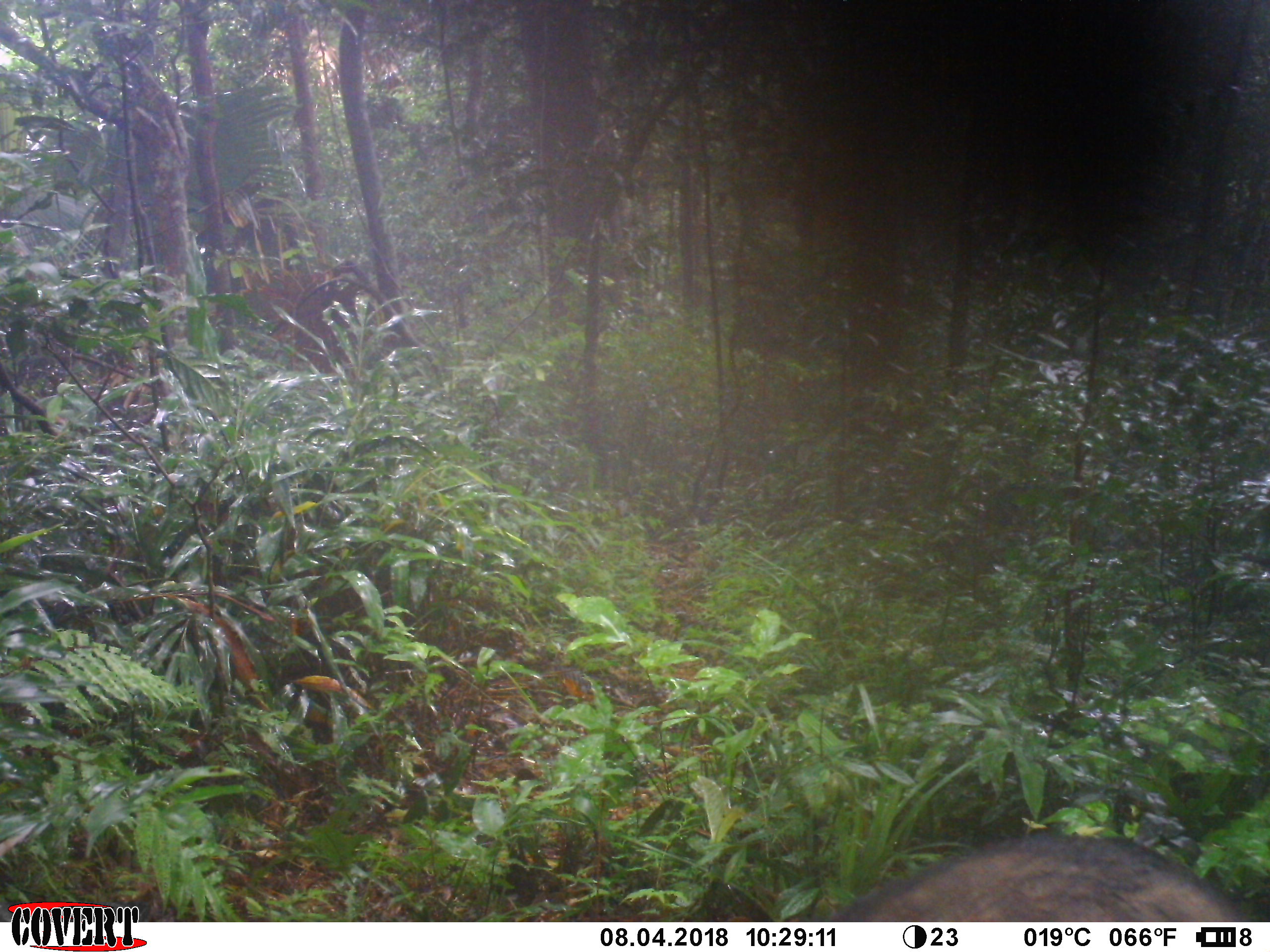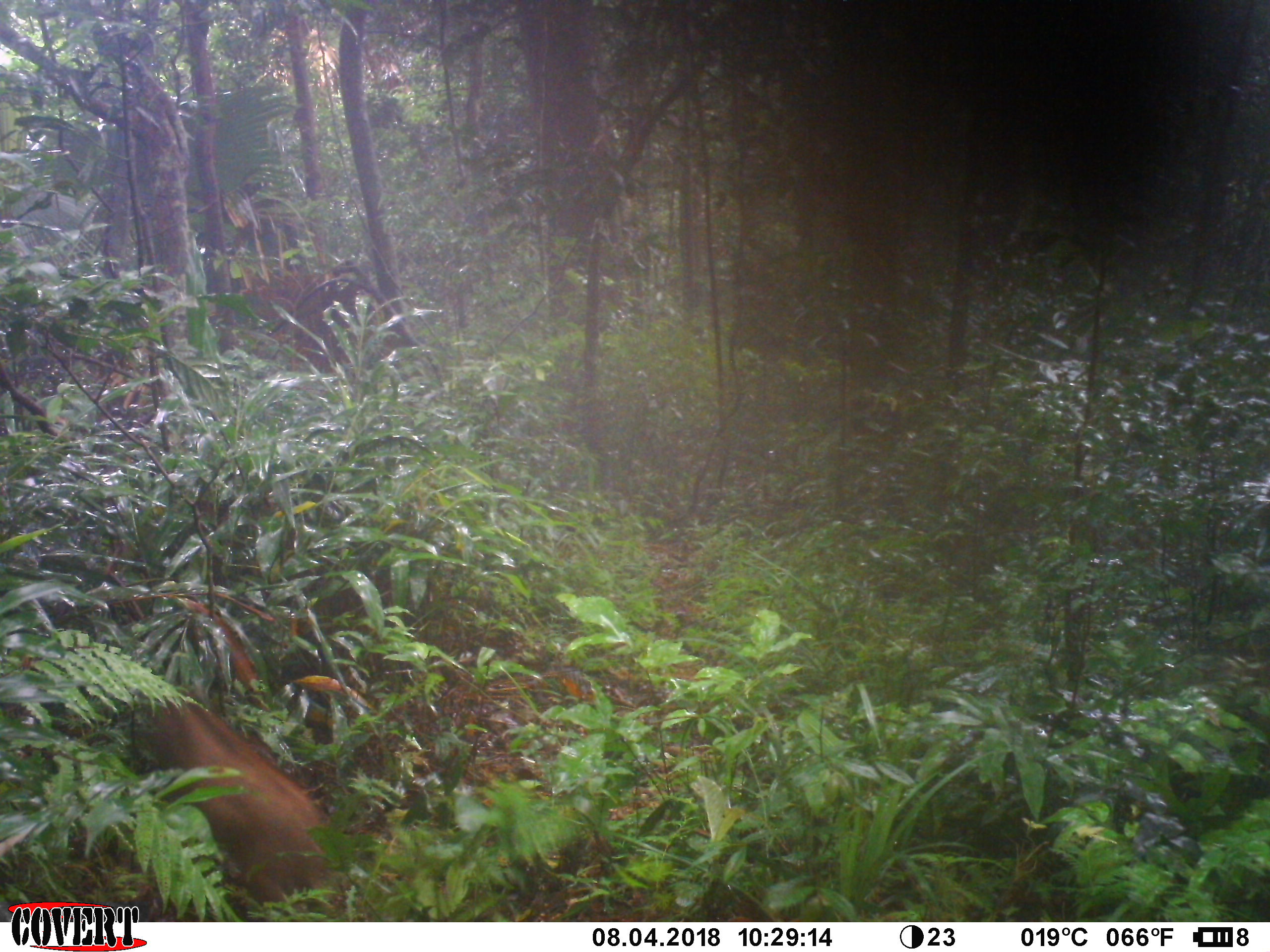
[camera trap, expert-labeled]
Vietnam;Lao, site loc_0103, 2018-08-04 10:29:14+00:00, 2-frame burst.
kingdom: Animalia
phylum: Chordata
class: Mammalia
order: Artiodactyla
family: Suidae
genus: Sus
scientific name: Sus scrofa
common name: eurasian wild pig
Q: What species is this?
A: Eurasian wild pig (Sus scrofa).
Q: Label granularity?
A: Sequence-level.